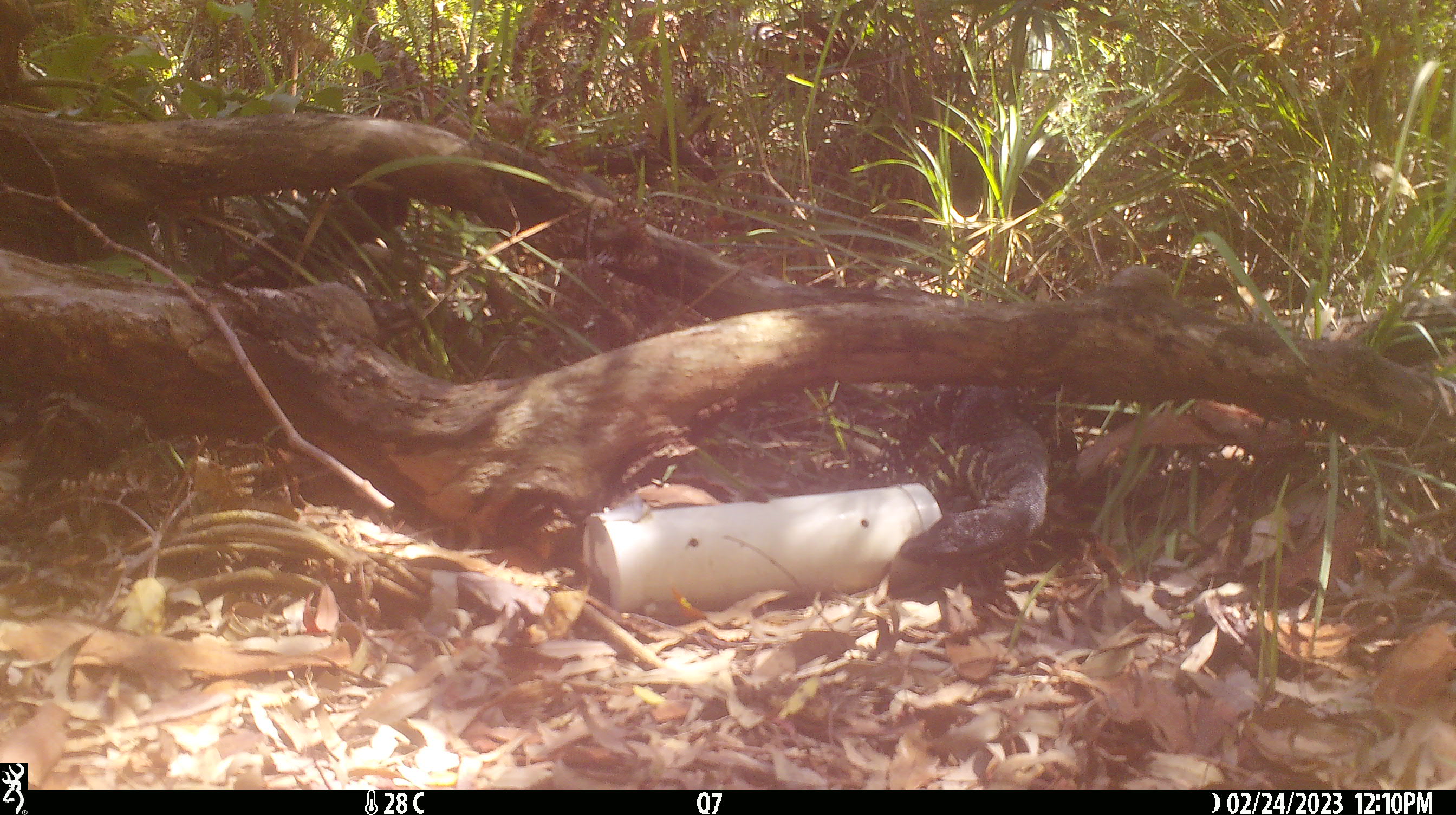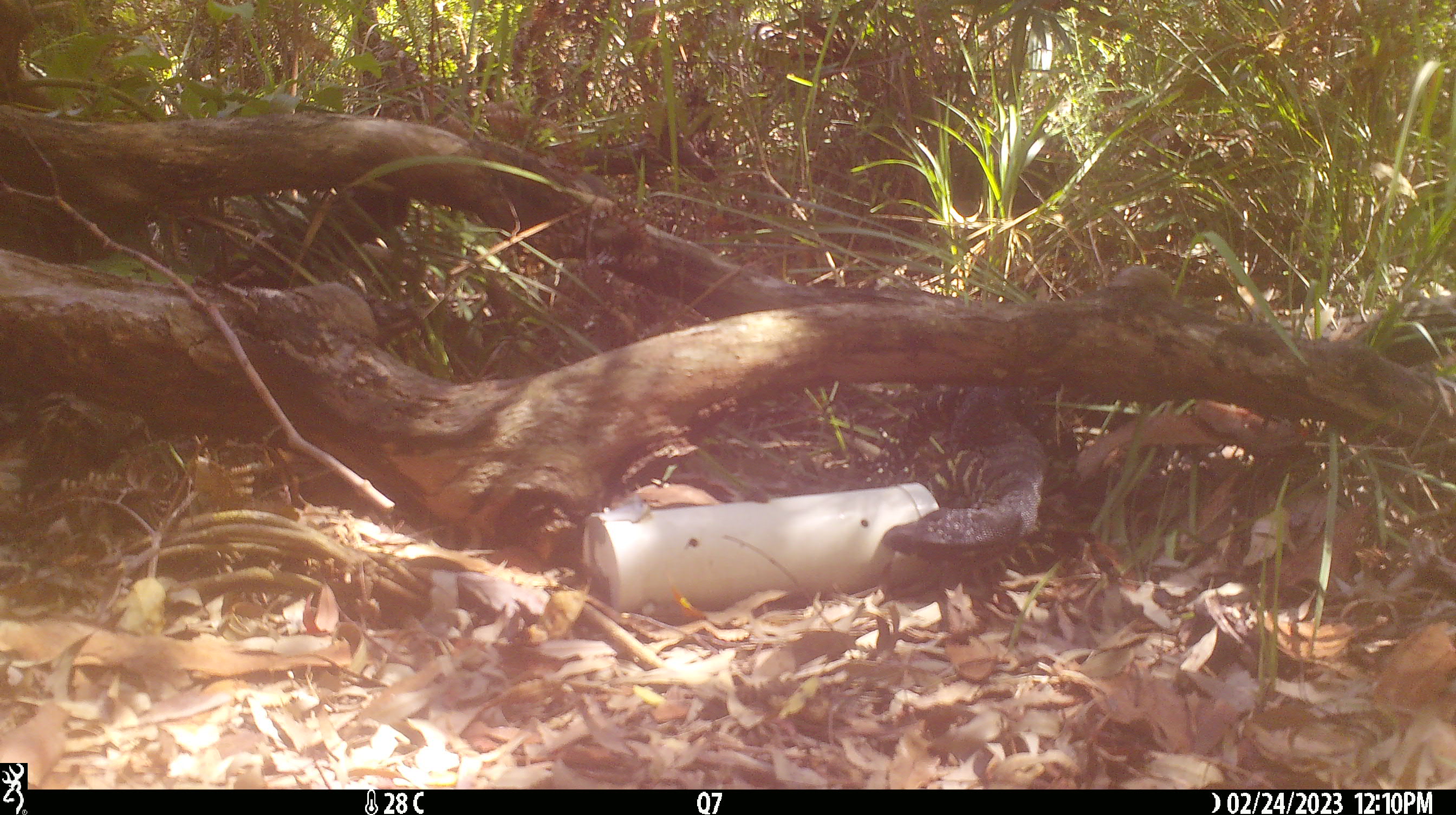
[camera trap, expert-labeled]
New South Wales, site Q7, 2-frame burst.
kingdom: Animalia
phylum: Chordata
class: Reptilia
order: Squamata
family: Varanidae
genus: Varanus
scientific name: Varanus varius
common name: lace monitor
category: goanna